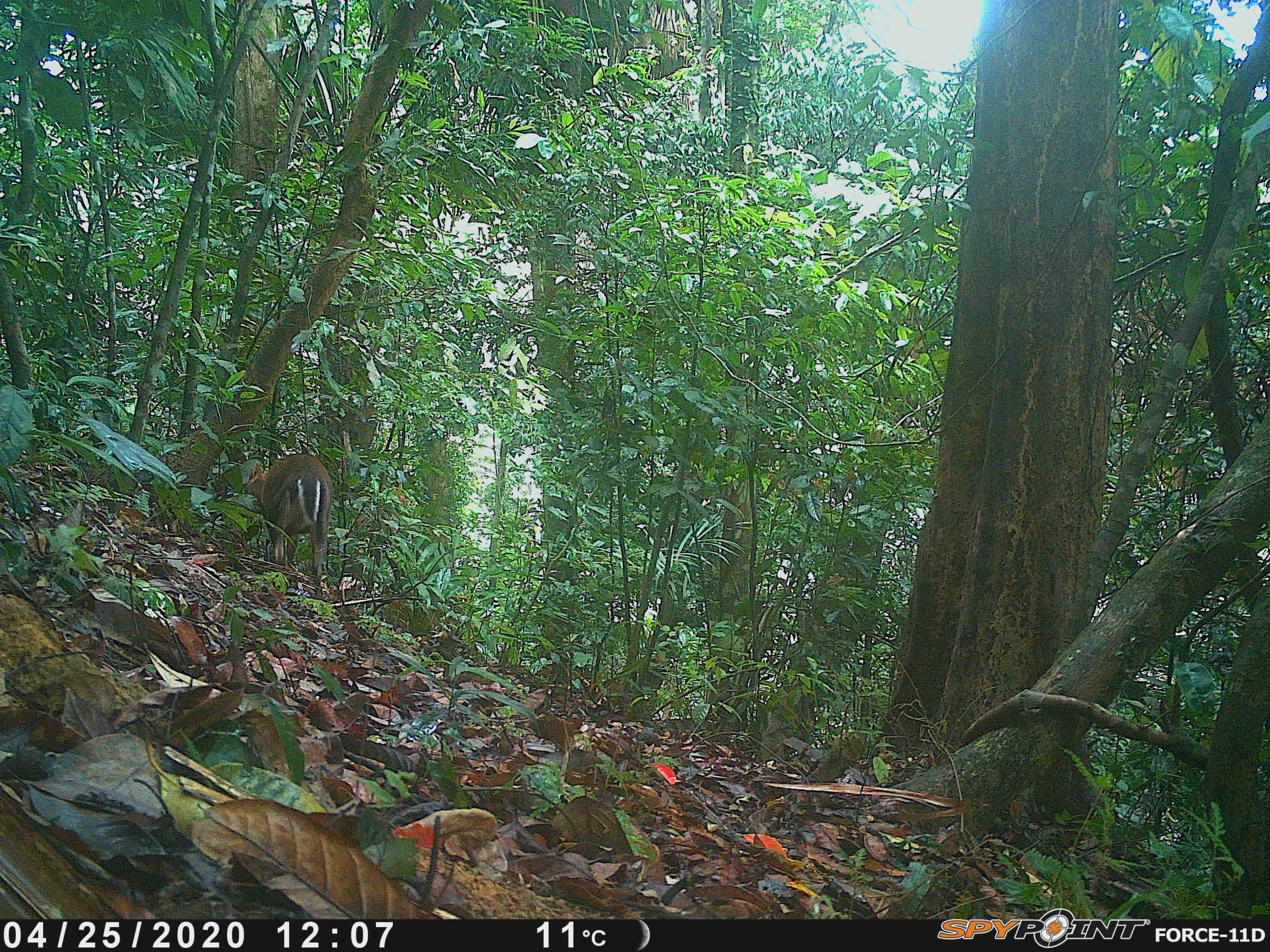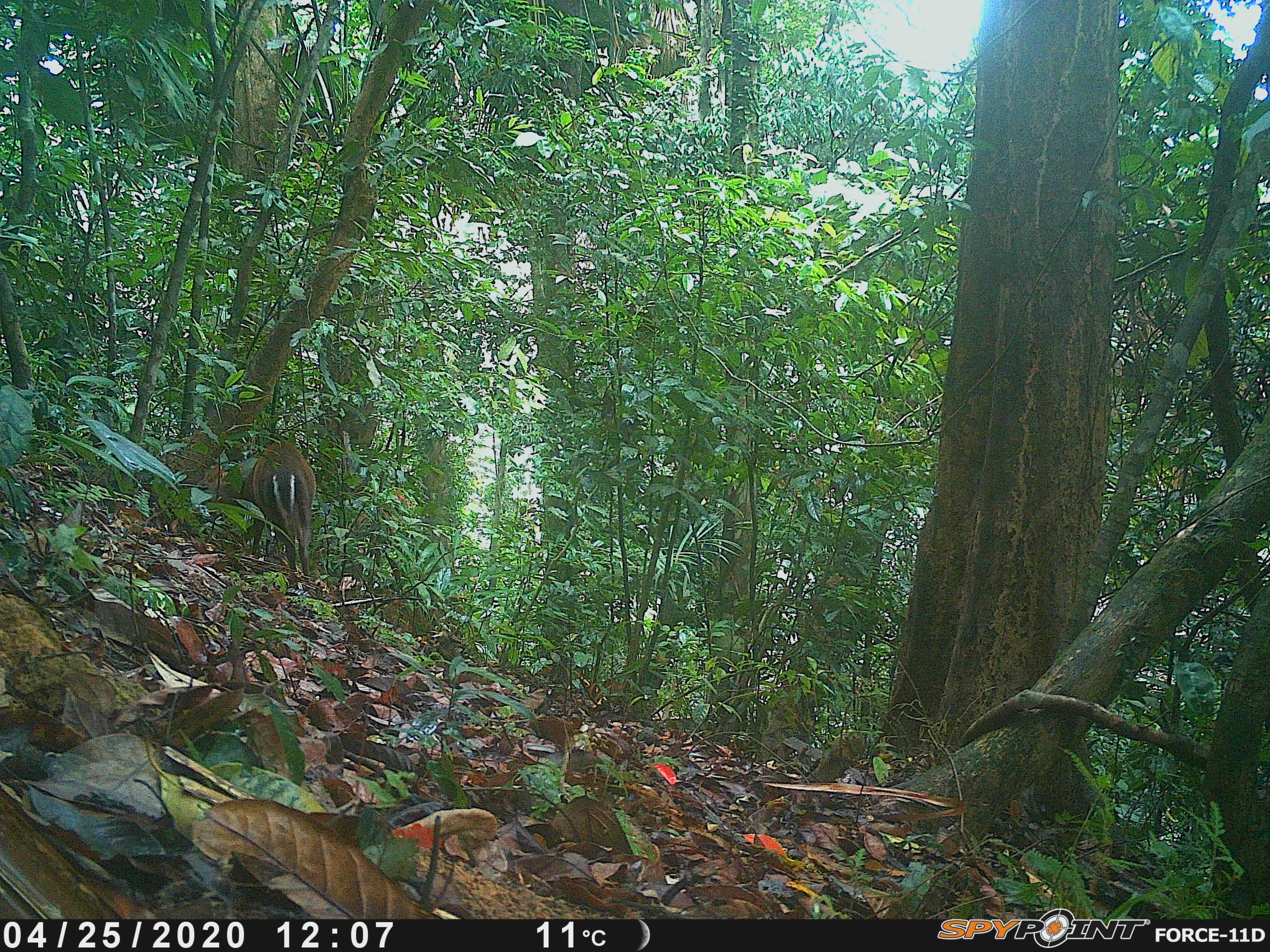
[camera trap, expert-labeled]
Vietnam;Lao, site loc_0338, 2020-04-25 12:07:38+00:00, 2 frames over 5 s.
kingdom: Animalia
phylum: Chordata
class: Mammalia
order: Artiodactyla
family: Cervidae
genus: Muntiacus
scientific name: Muntiacus rooseveltorum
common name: roosevelt's muntjac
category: roosevelts muntjac group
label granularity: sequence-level